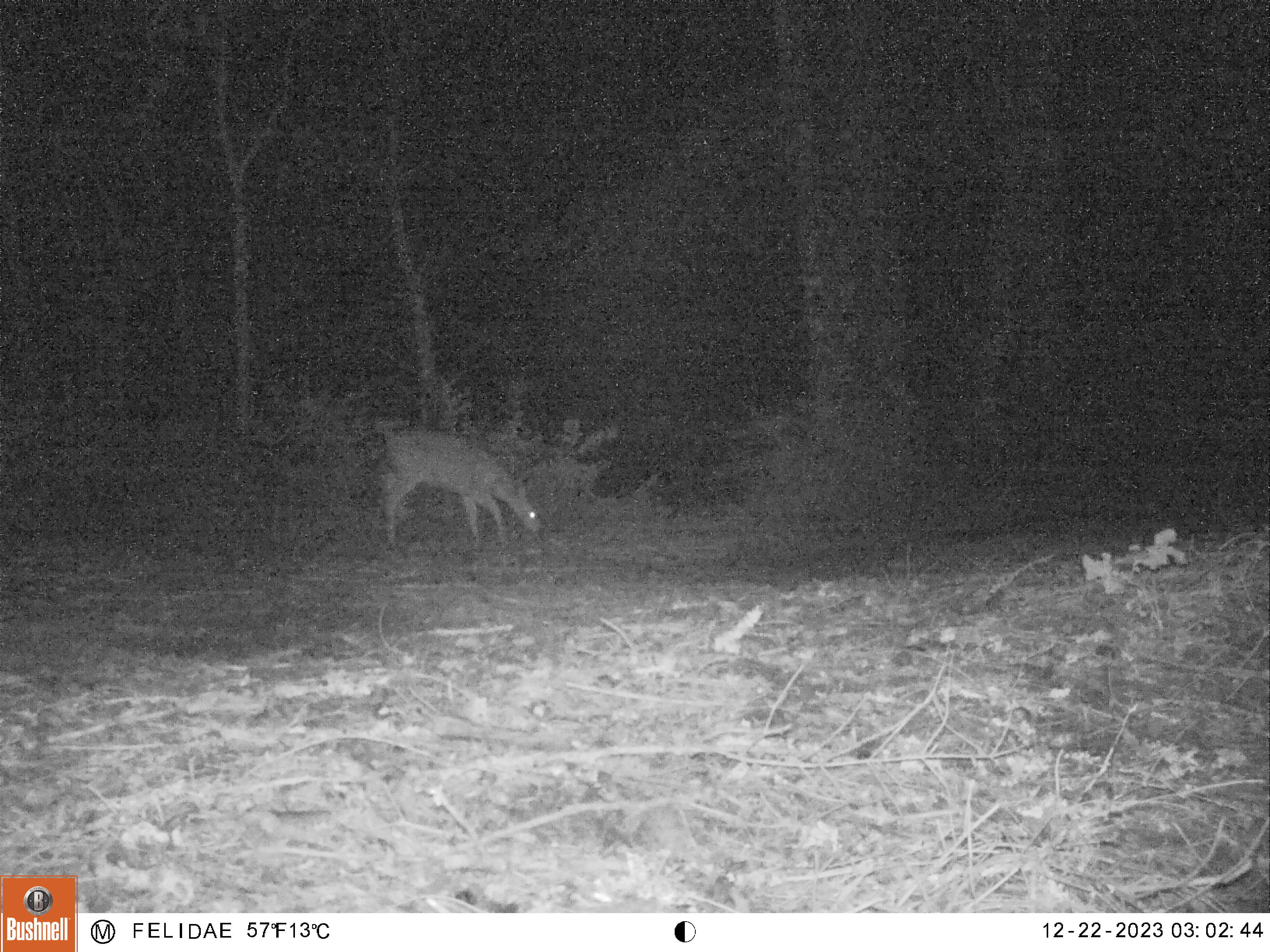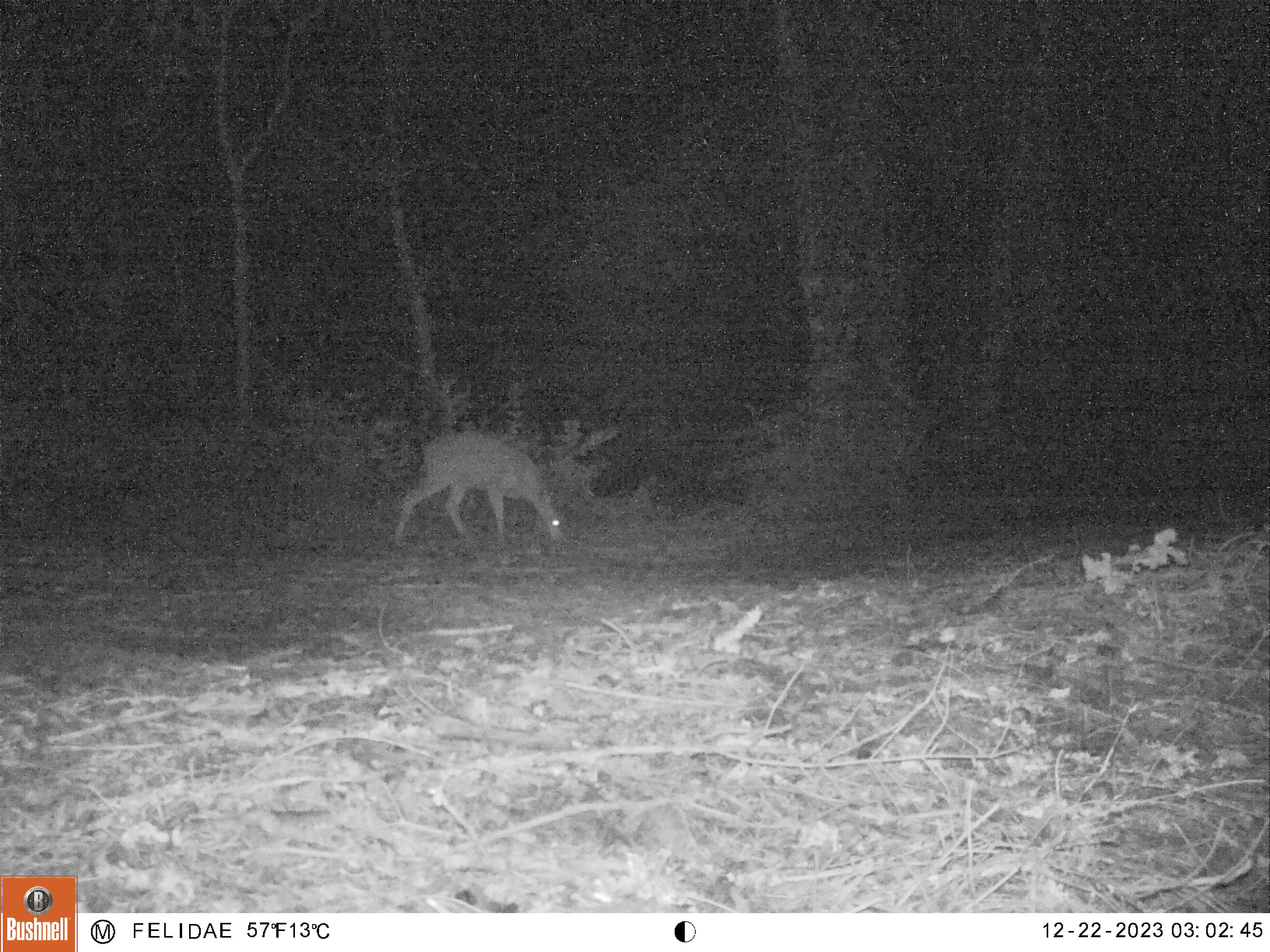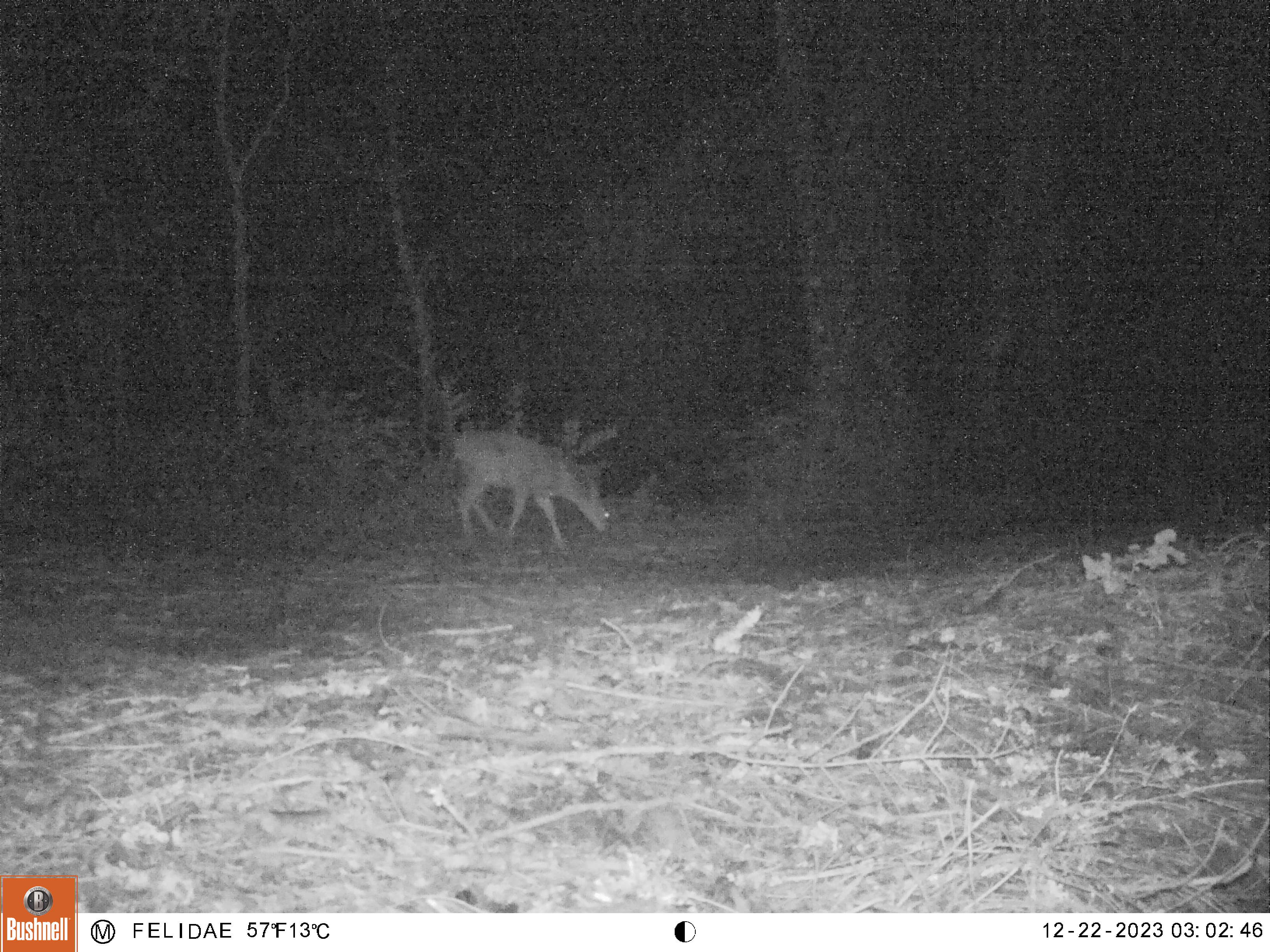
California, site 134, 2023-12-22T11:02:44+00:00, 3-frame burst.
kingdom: Animalia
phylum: Chordata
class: Mammalia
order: Artiodactyla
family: Cervidae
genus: Odocoileus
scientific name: Odocoileus hemionus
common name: mule deer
Mule deer (Odocoileus hemionus).